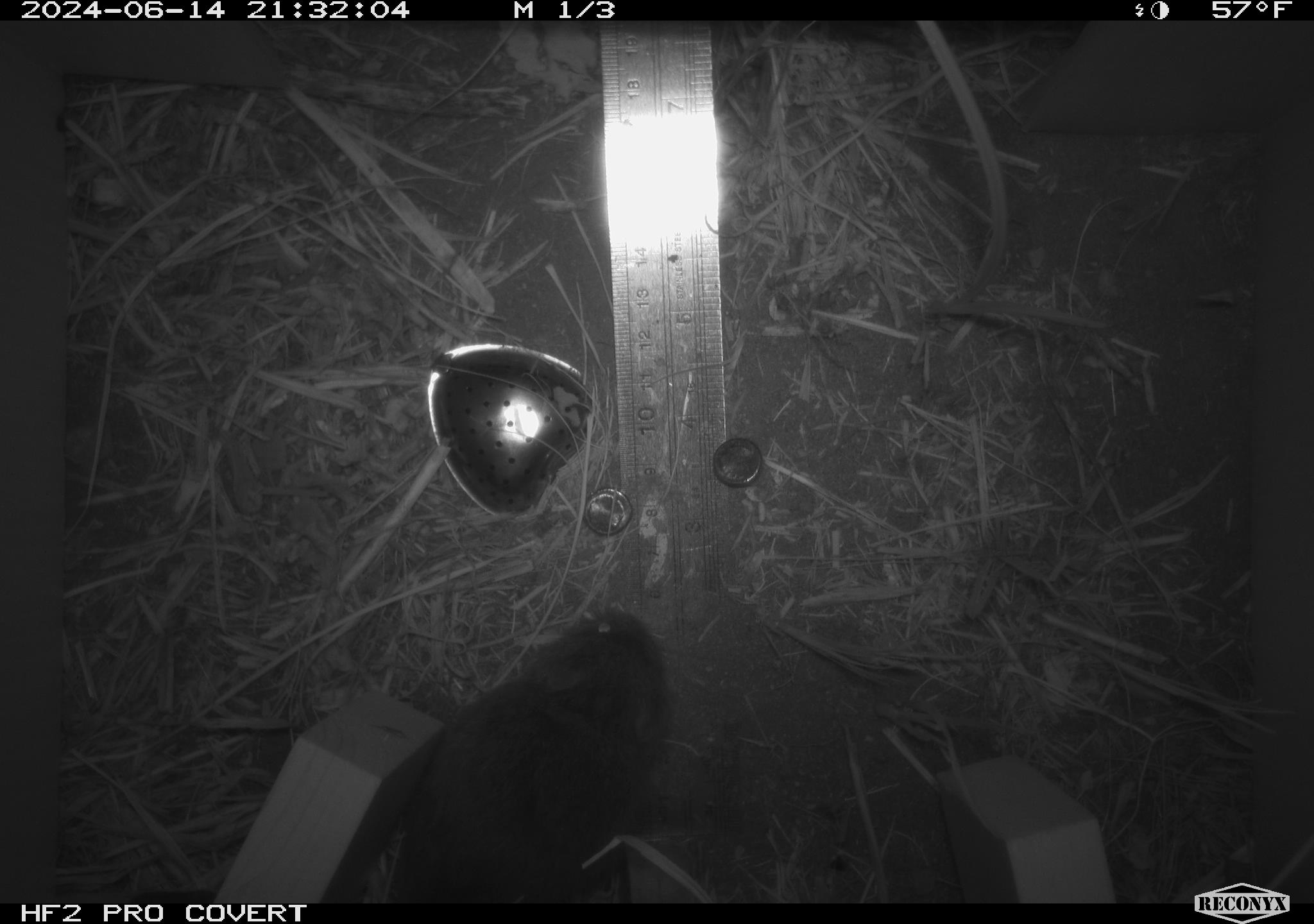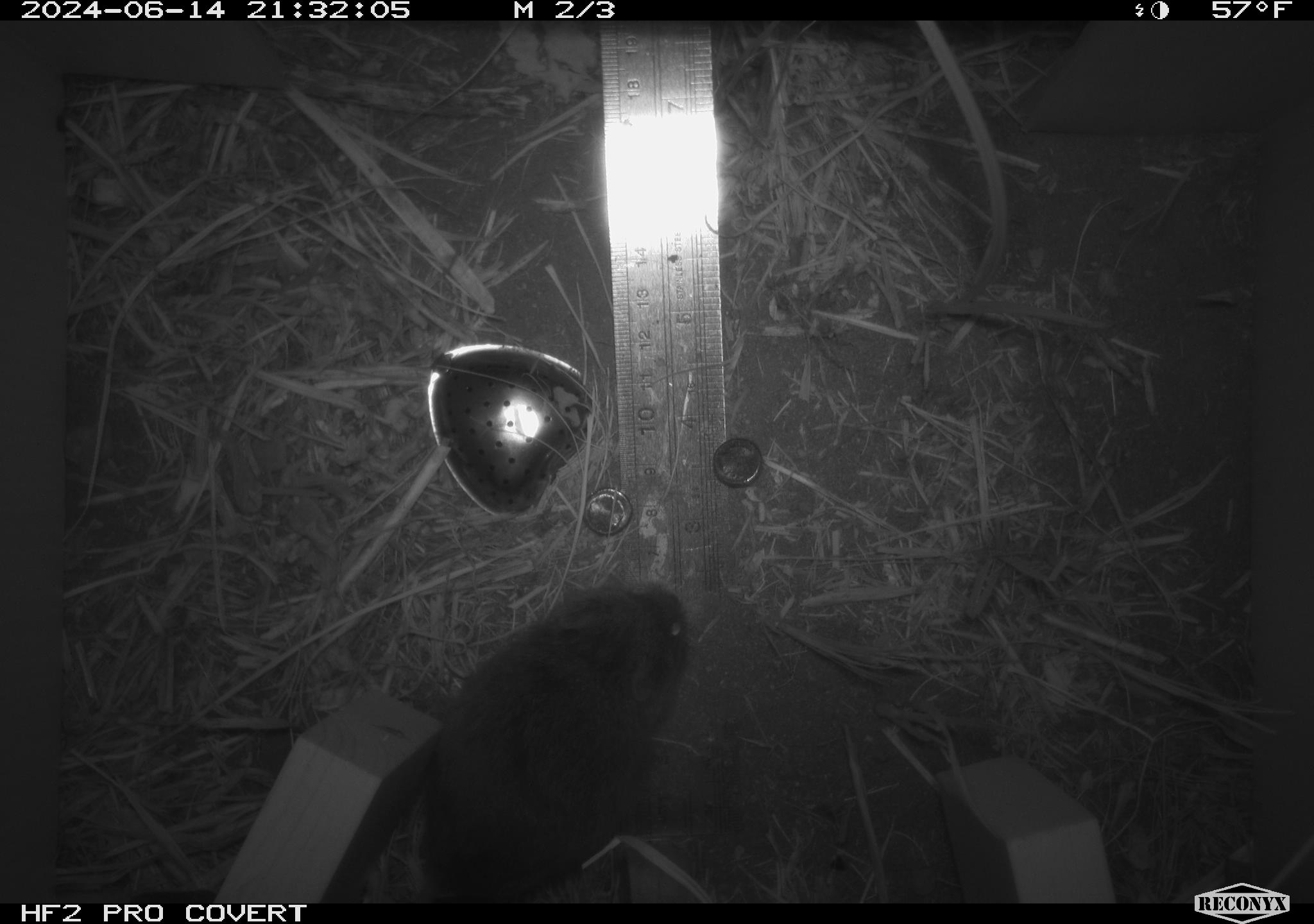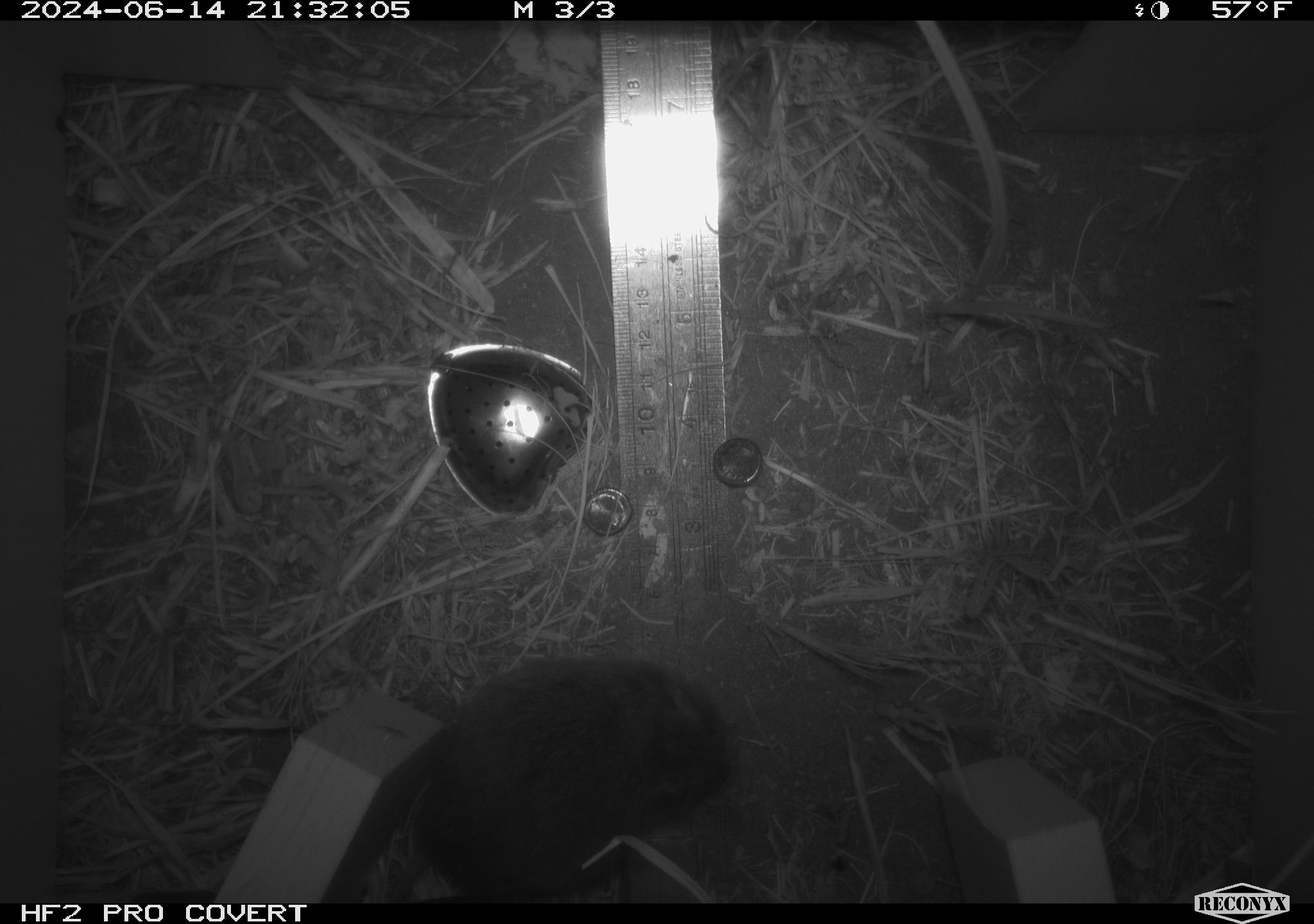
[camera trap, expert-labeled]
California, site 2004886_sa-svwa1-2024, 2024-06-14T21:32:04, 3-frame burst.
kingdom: Animalia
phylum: Chordata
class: Mammalia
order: Rodentia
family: Cricetidae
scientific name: Arvicolinae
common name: voles, lemmings, and muskrats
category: arvicolinae subfamily